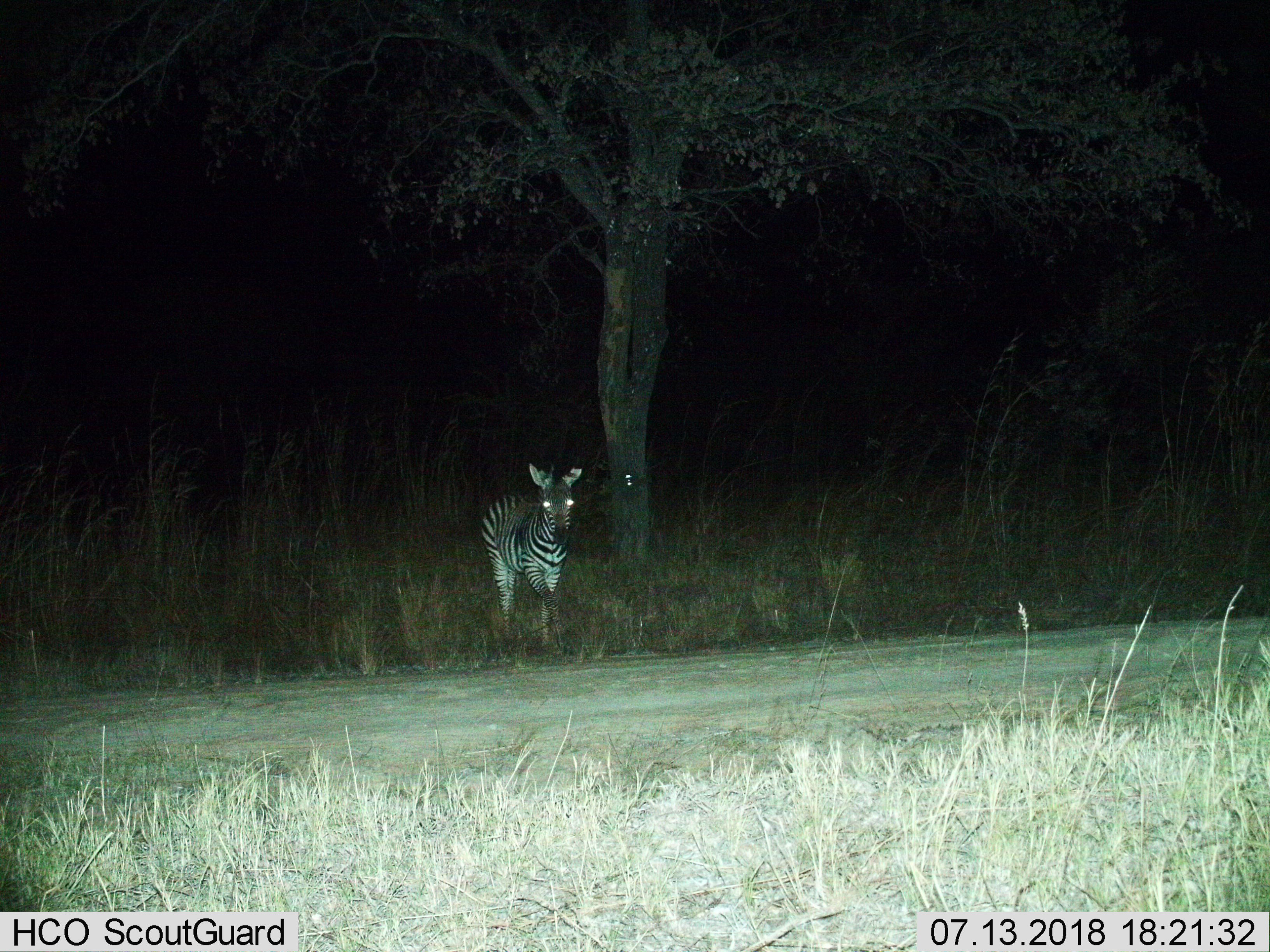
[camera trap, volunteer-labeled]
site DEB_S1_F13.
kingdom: Animalia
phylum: Chordata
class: Mammalia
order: Perissodactyla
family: Equidae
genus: Equus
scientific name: Equus quagga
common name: plains zebra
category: zebraplains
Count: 1.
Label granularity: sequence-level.